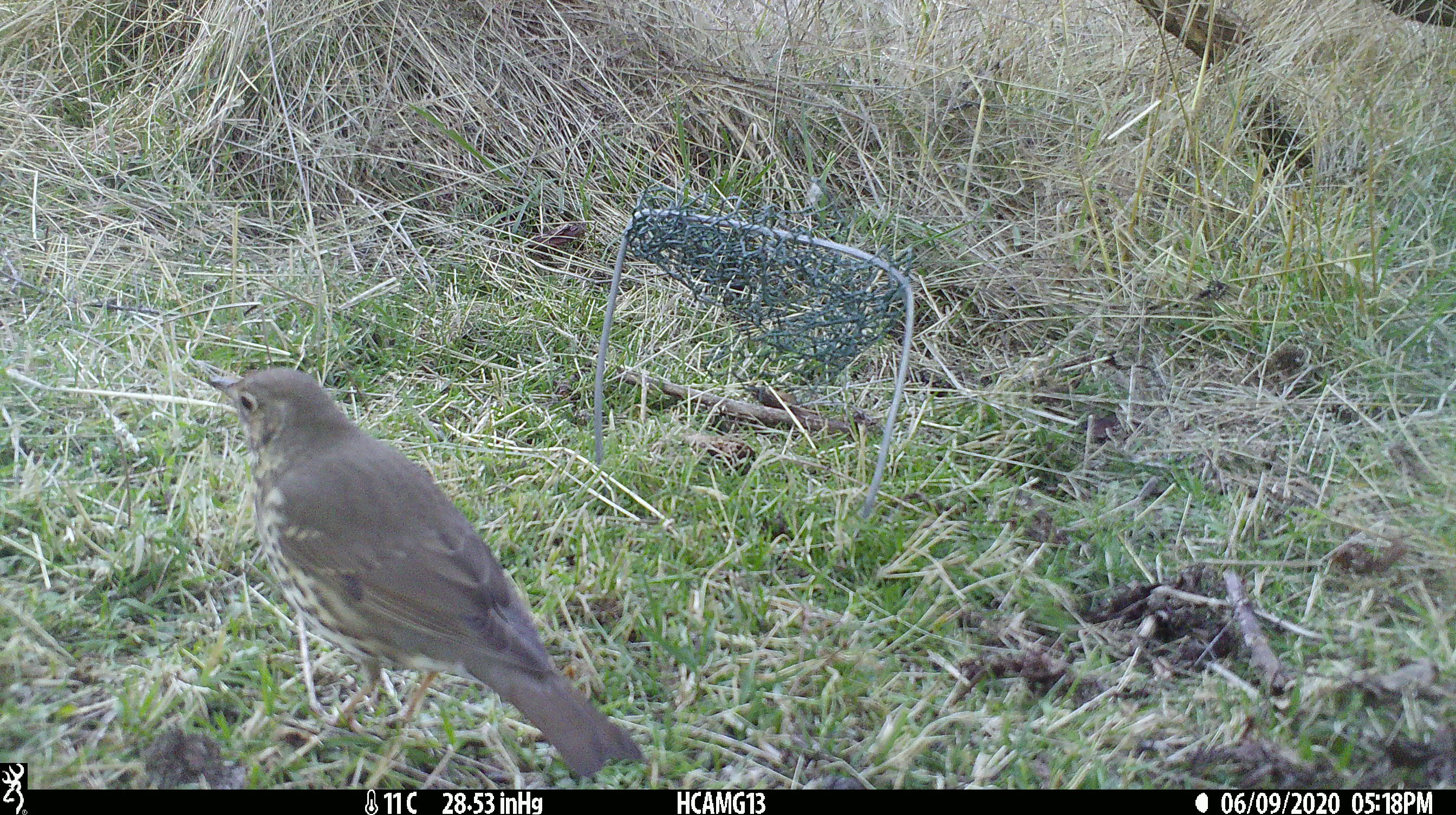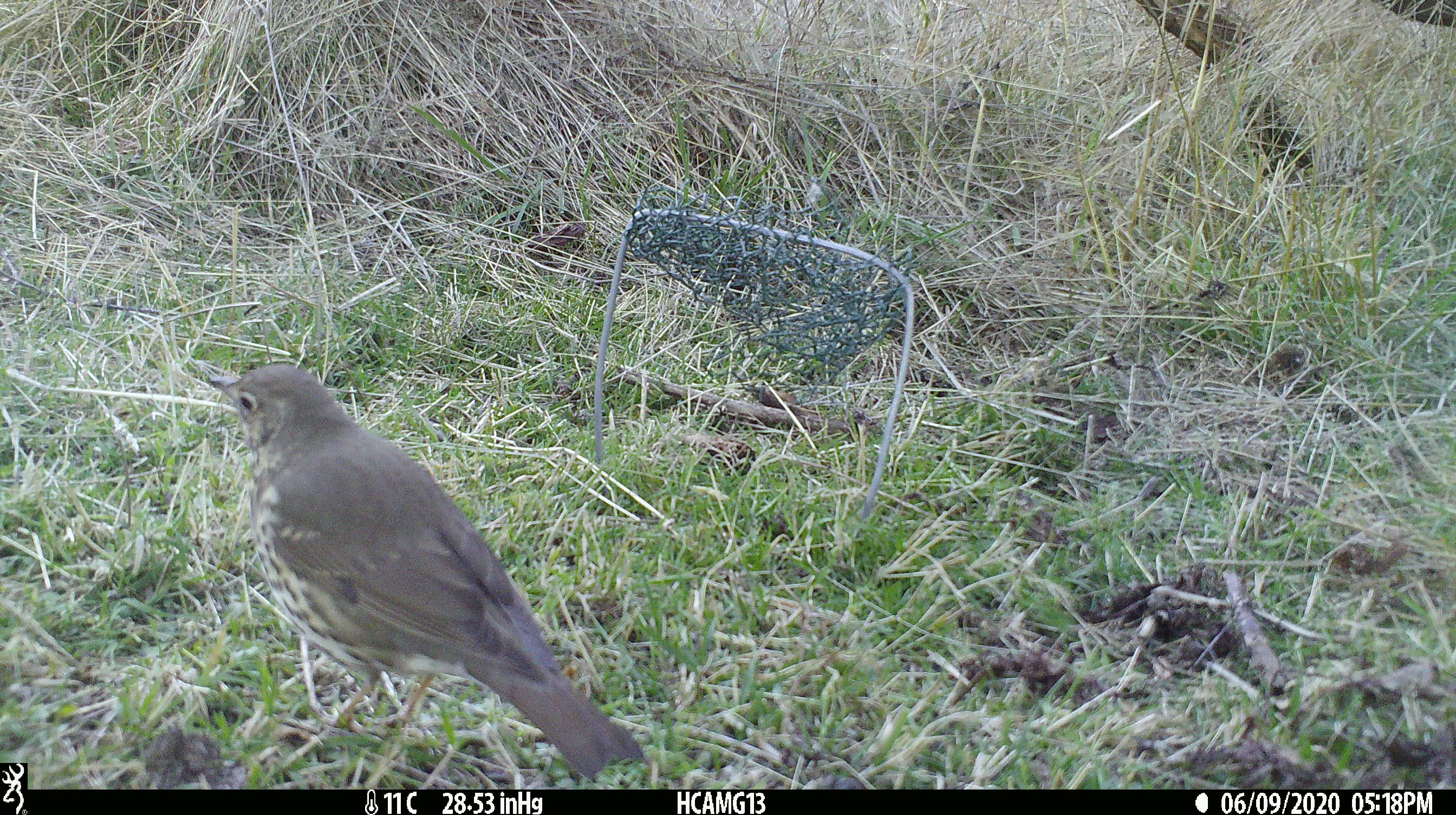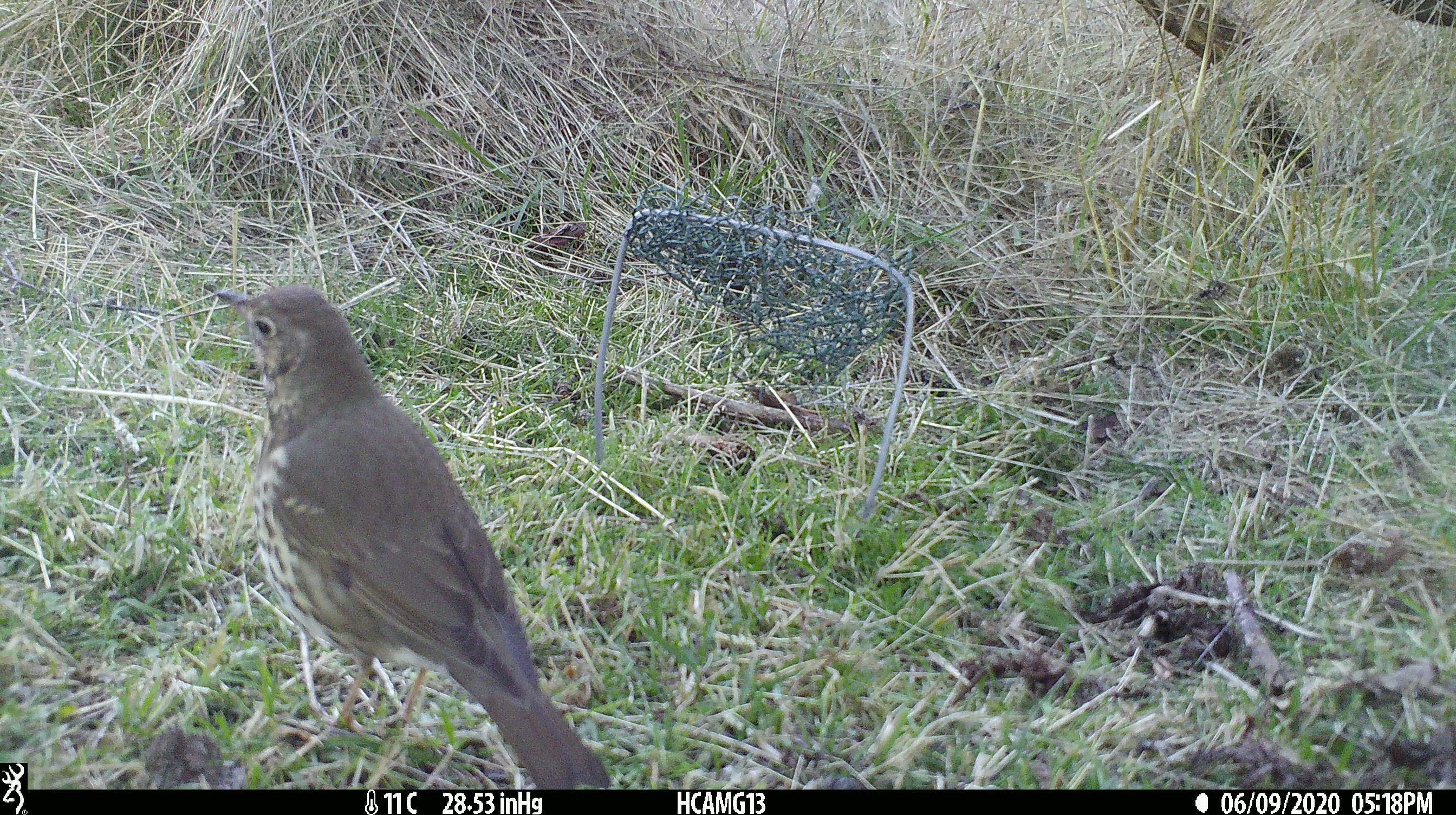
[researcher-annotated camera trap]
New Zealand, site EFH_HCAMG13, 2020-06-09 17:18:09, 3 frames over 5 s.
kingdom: Animalia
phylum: Chordata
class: Aves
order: Passeriformes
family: Turdidae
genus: Turdus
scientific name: Turdus philomelos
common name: song thrush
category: thrush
Thrush (song thrush) (Turdus philomelos).